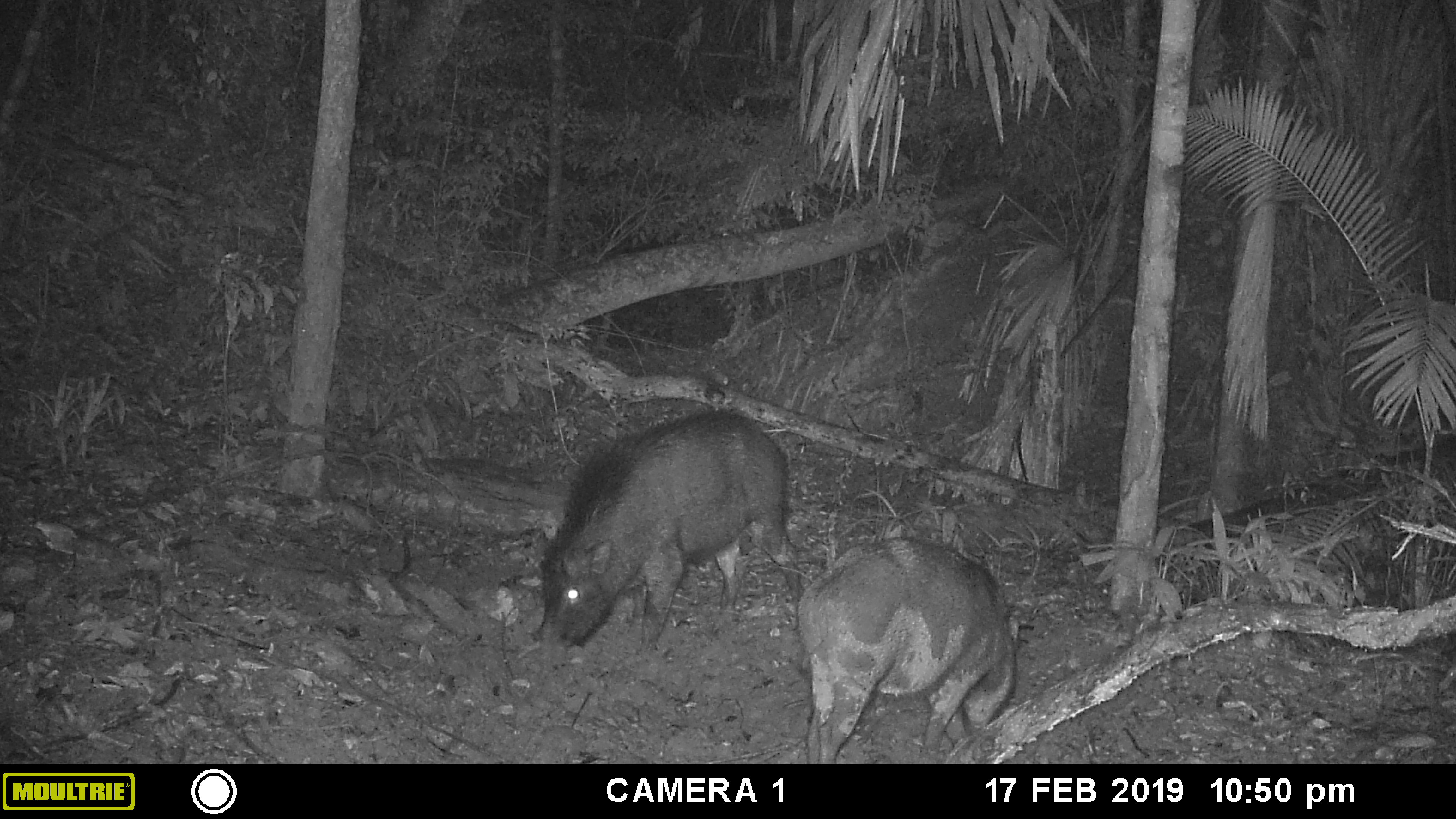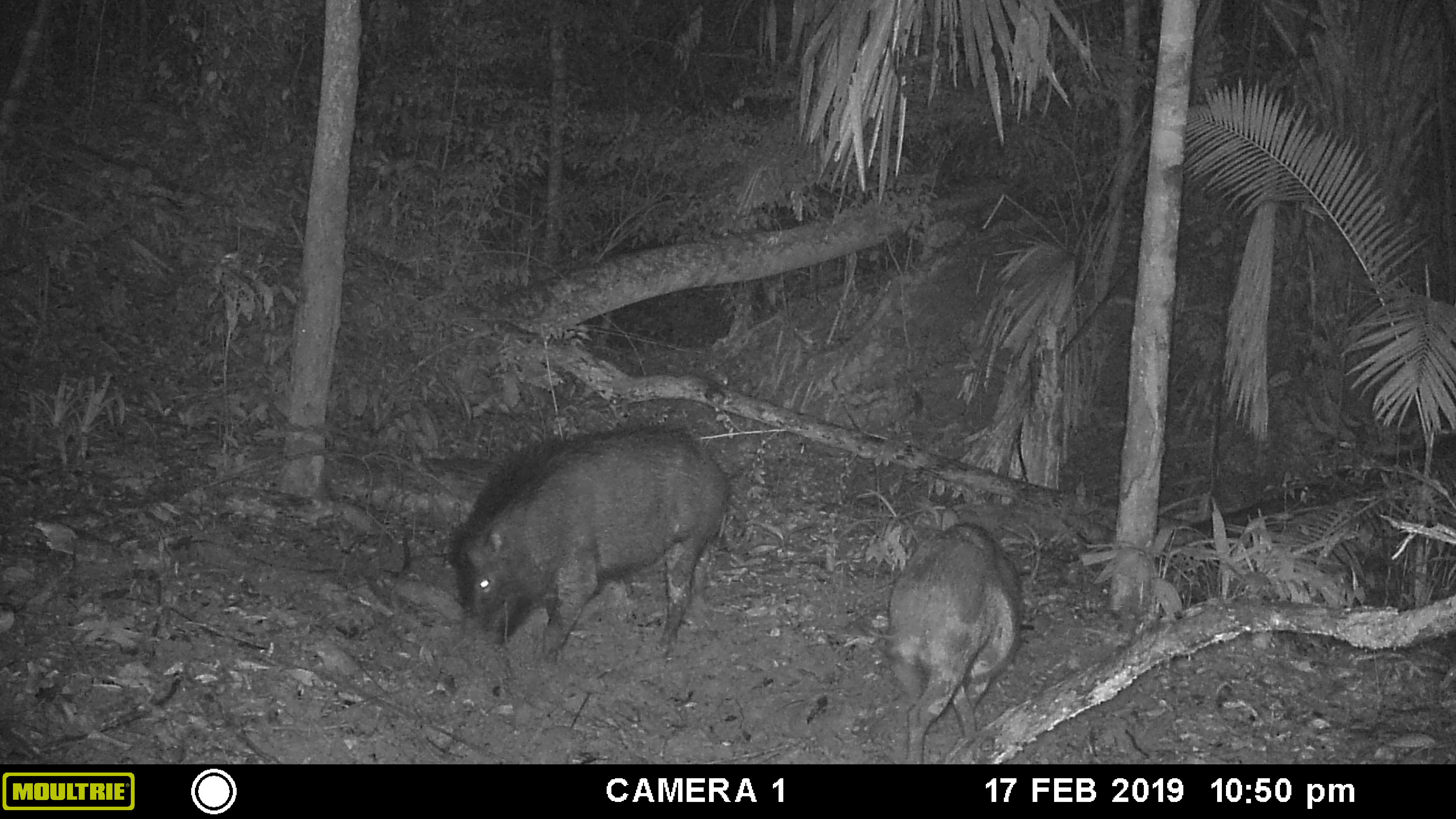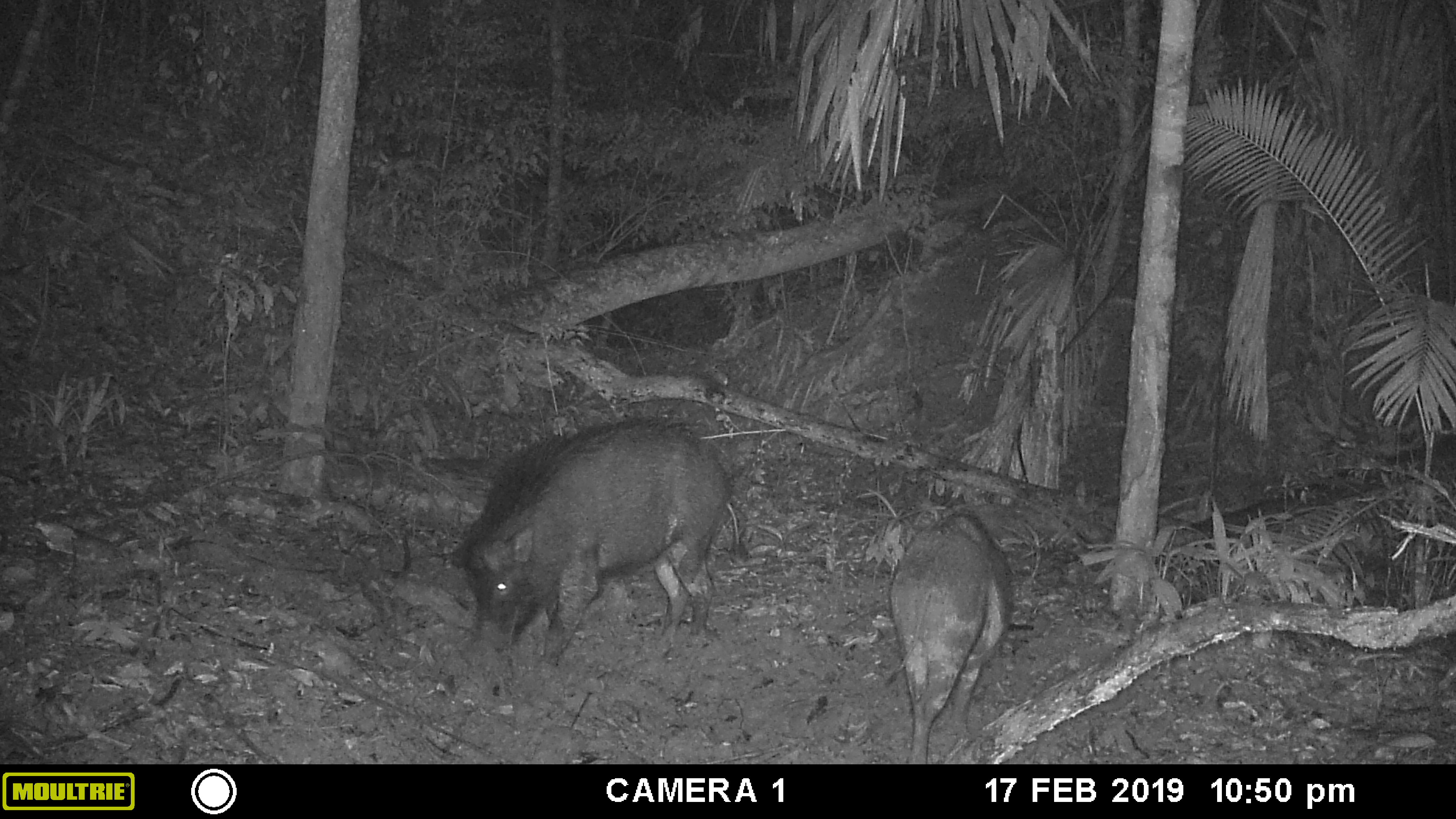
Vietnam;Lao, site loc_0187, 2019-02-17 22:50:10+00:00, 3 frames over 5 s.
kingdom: Animalia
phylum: Chordata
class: Mammalia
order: Artiodactyla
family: Suidae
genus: Sus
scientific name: Sus scrofa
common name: eurasian wild pig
Eurasian wild pig (Sus scrofa). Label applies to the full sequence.